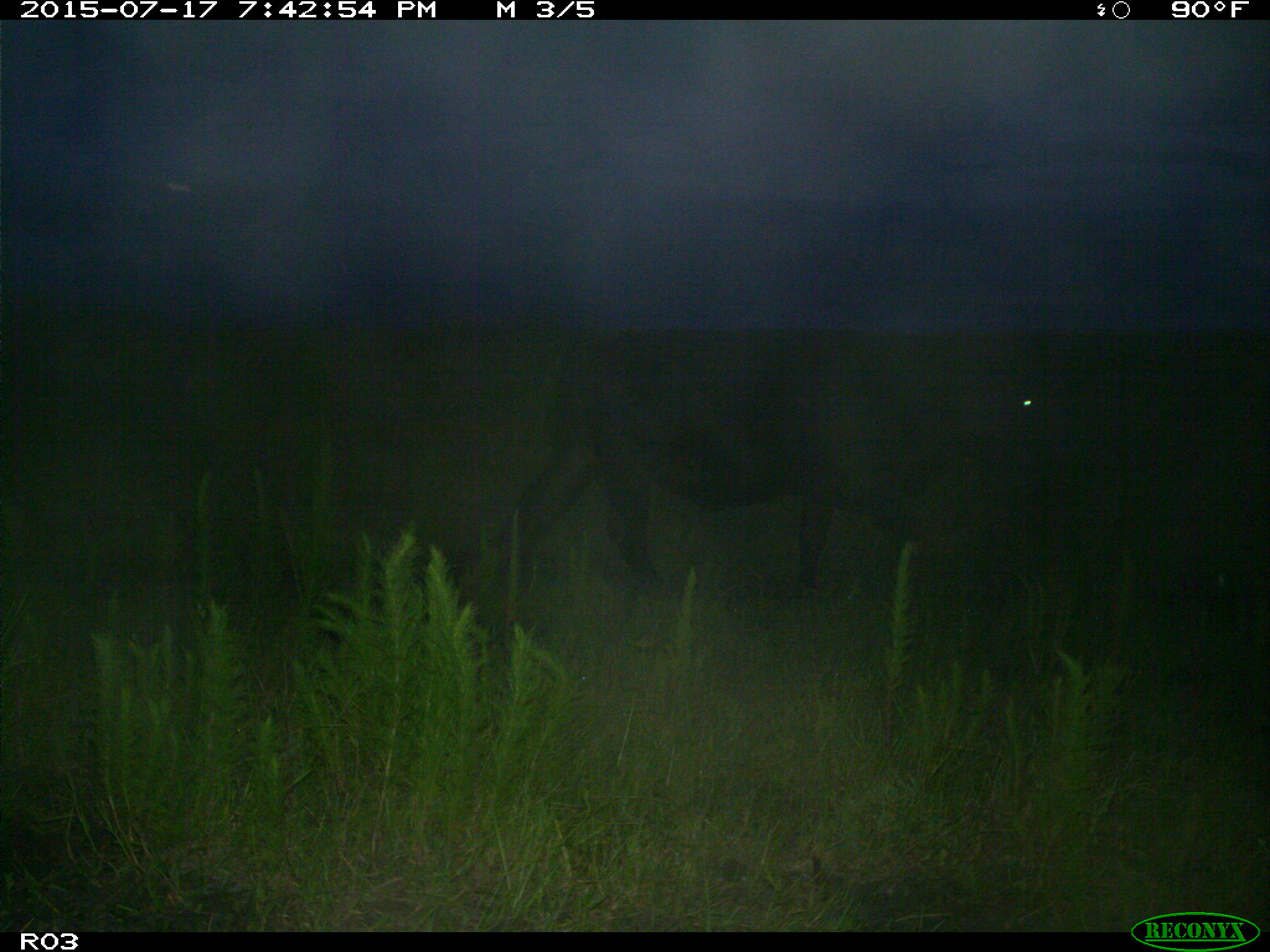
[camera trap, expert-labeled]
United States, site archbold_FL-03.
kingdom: Animalia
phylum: Chordata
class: Mammalia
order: Artiodactyla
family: Bovidae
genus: Bos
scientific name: Bos taurus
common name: domestic cow